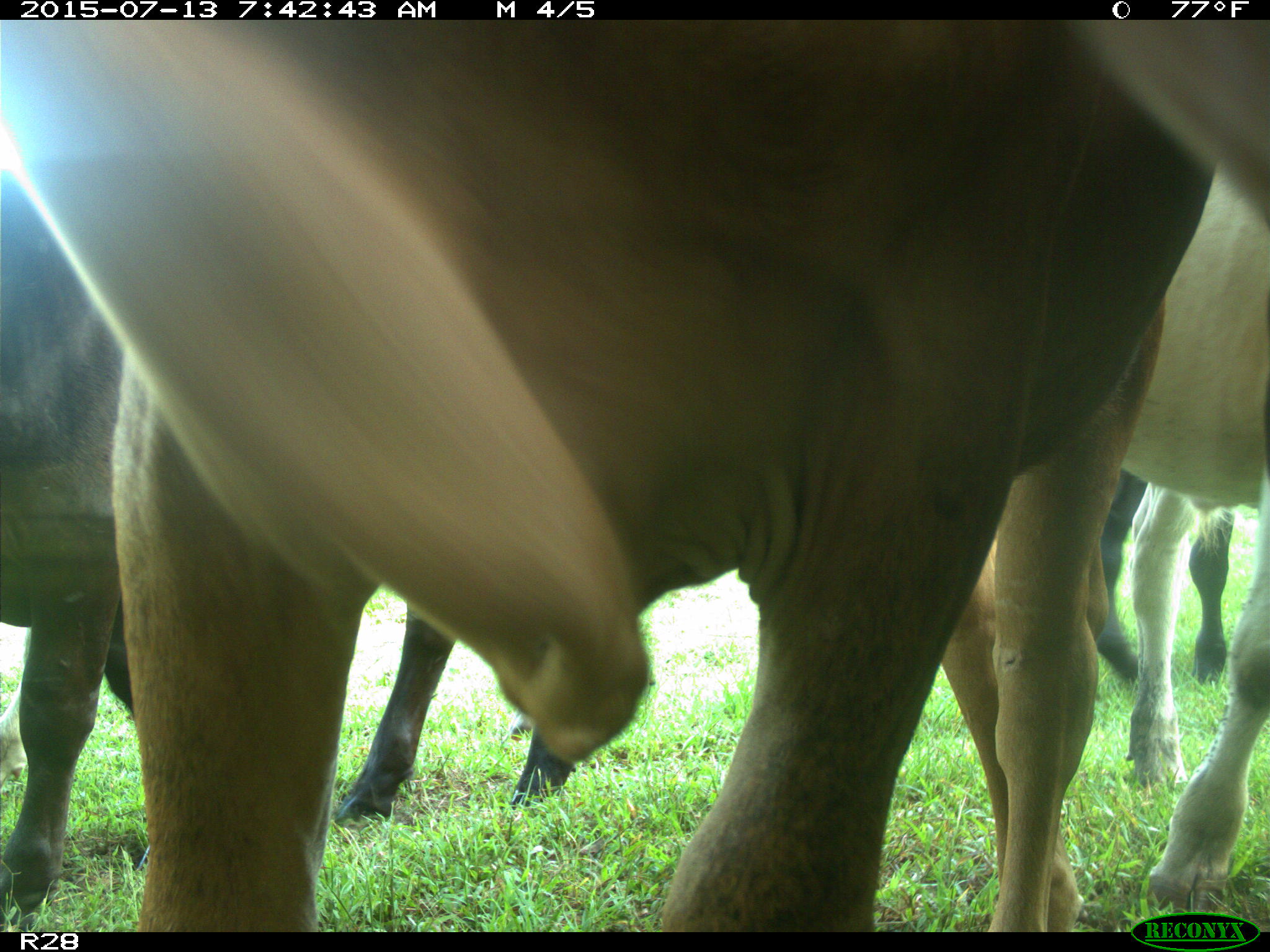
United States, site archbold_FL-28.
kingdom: Animalia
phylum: Chordata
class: Mammalia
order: Artiodactyla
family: Bovidae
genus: Bos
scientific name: Bos taurus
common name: domestic cow